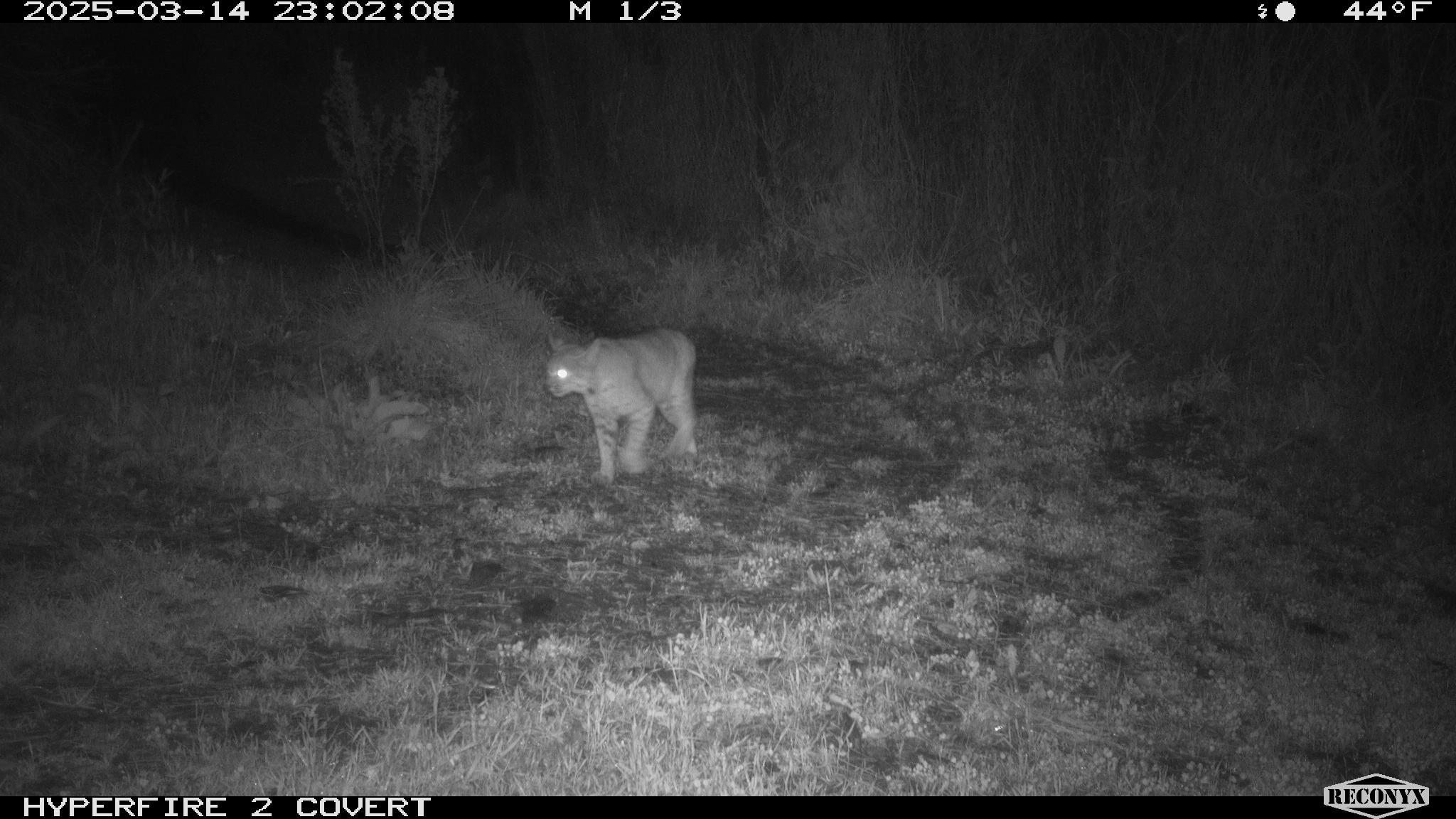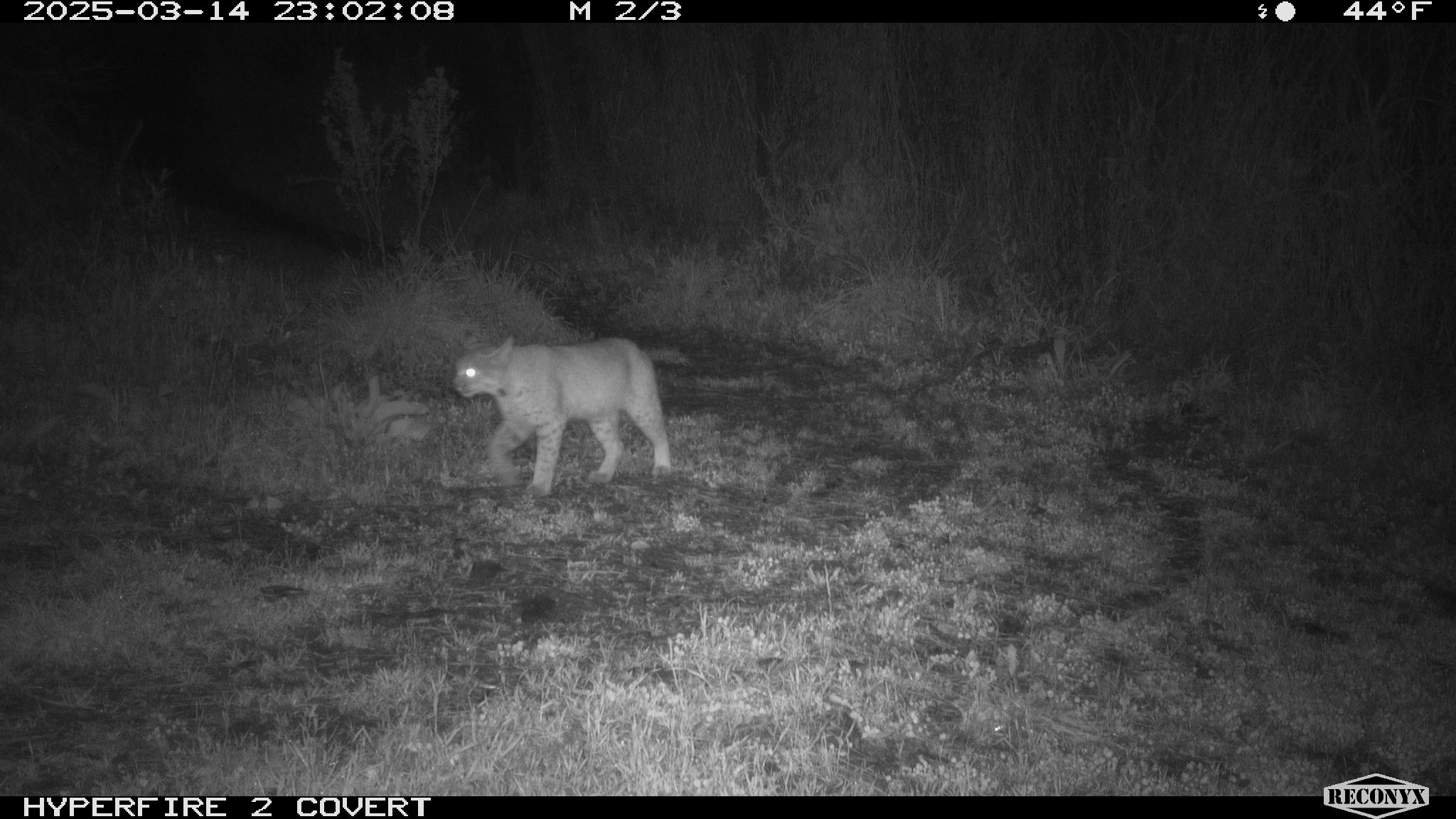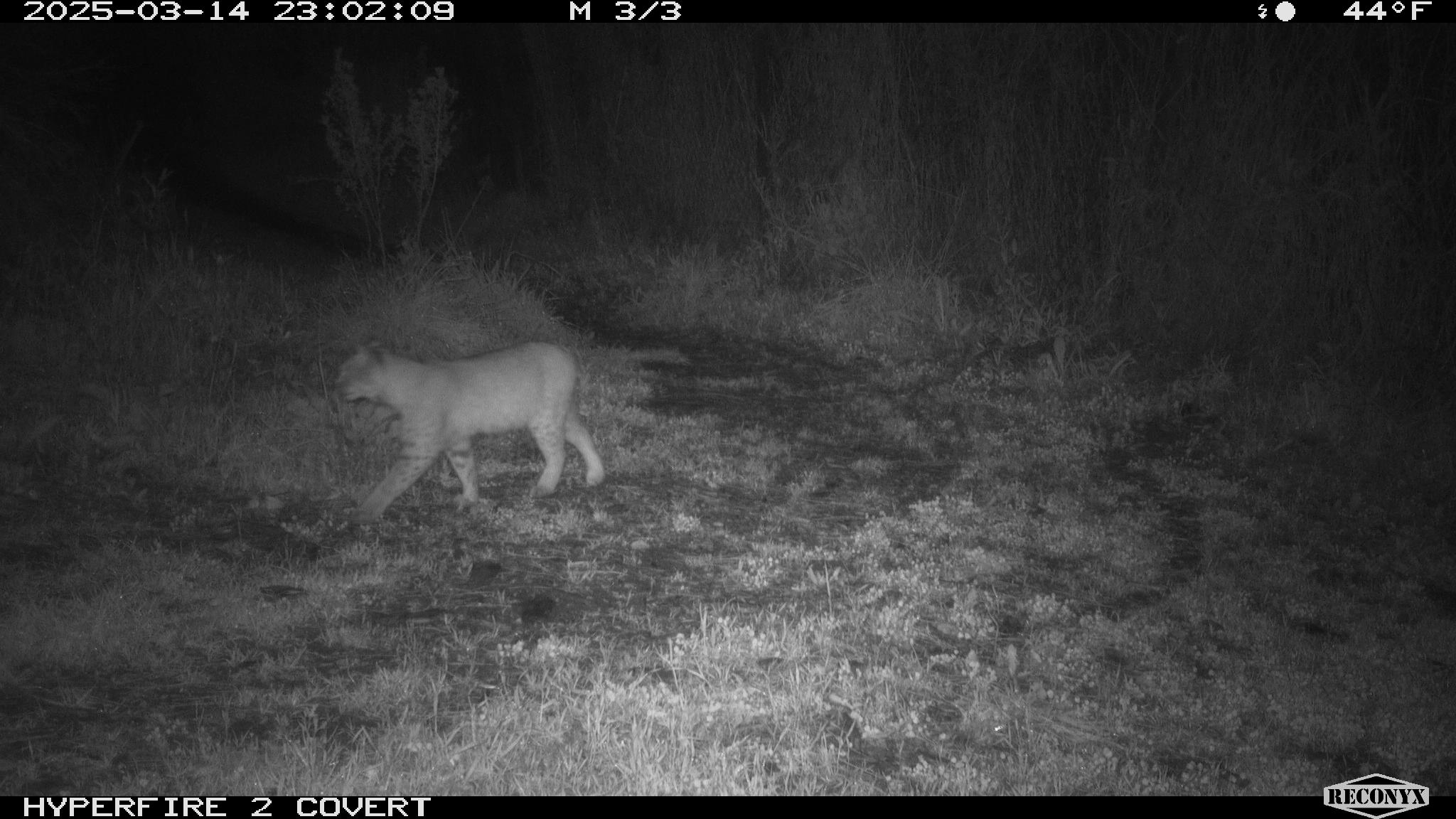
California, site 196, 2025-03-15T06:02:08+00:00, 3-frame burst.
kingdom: Animalia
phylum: Chordata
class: Mammalia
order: Carnivora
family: Felidae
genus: Lynx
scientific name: Lynx rufus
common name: bobcat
Bobcat (Lynx rufus).